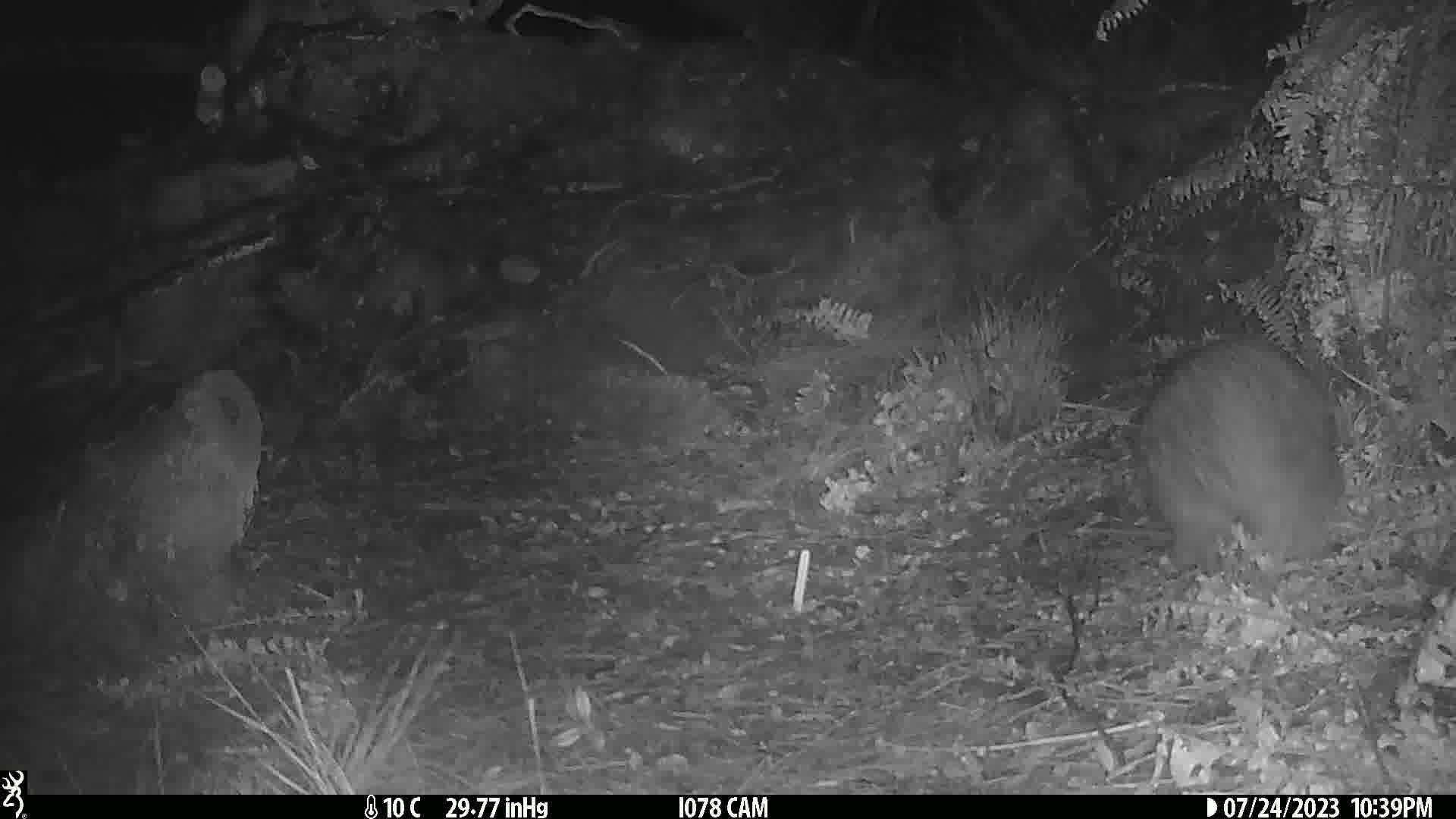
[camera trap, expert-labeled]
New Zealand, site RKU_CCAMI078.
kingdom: Animalia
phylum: Chordata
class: Aves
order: Apterygiformes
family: Apterygidae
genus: Apteryx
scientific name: Apteryx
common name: kiwi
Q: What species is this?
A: Kiwi (Apteryx).